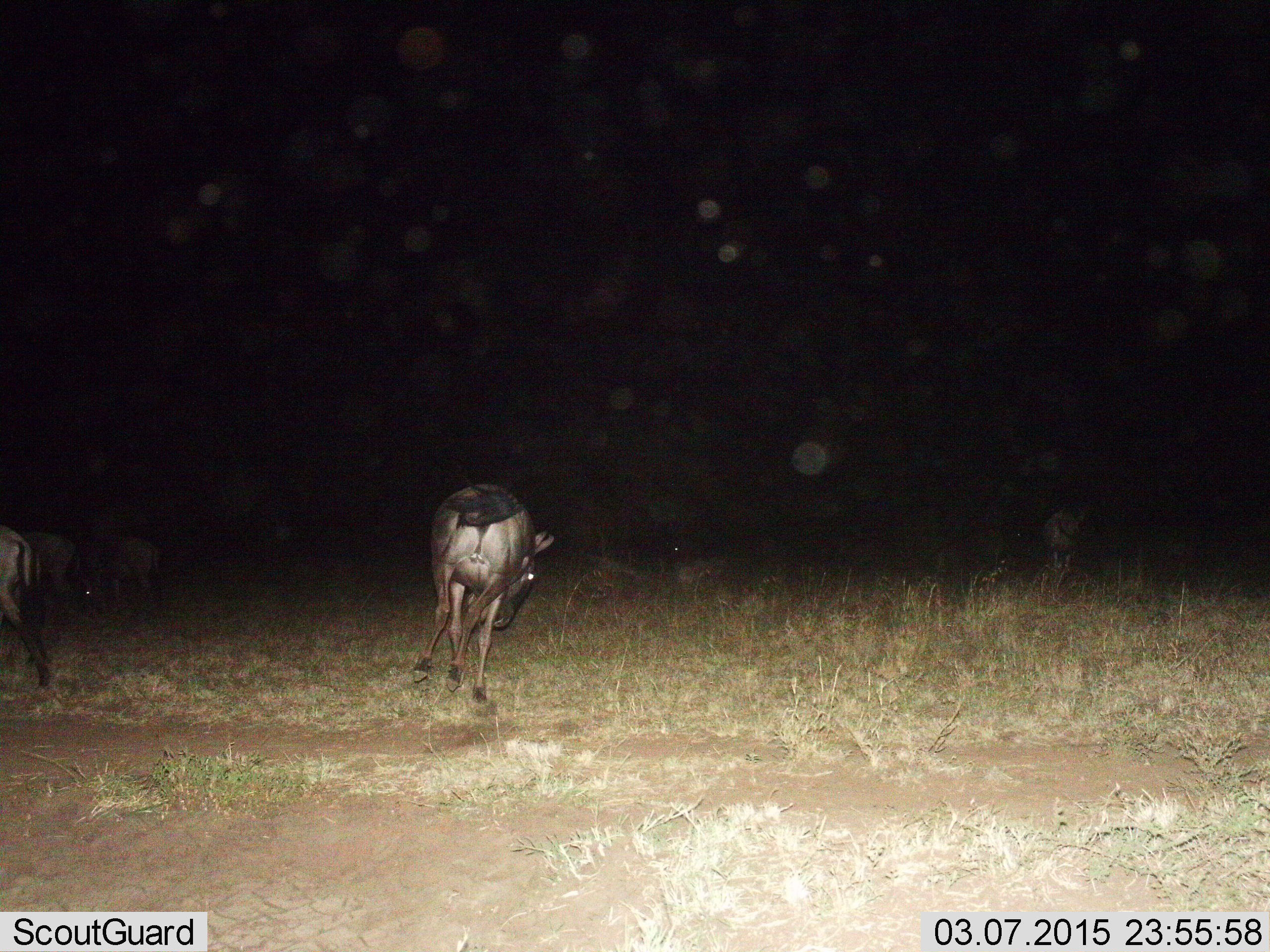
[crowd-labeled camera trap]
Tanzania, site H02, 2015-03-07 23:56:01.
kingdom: Animalia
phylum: Chordata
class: Mammalia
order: Artiodactyla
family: Bovidae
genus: Connochaetes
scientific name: Connochaetes taurinus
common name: blue wildebeest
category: wildebeest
Wildebeest (blue wildebeest) (Connochaetes taurinus), count 4. Behavior (volunteer vote fractions): standing 20%, resting 10%, moving 100%, interacting 0%. Young present (vote fraction): 0%. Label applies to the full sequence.